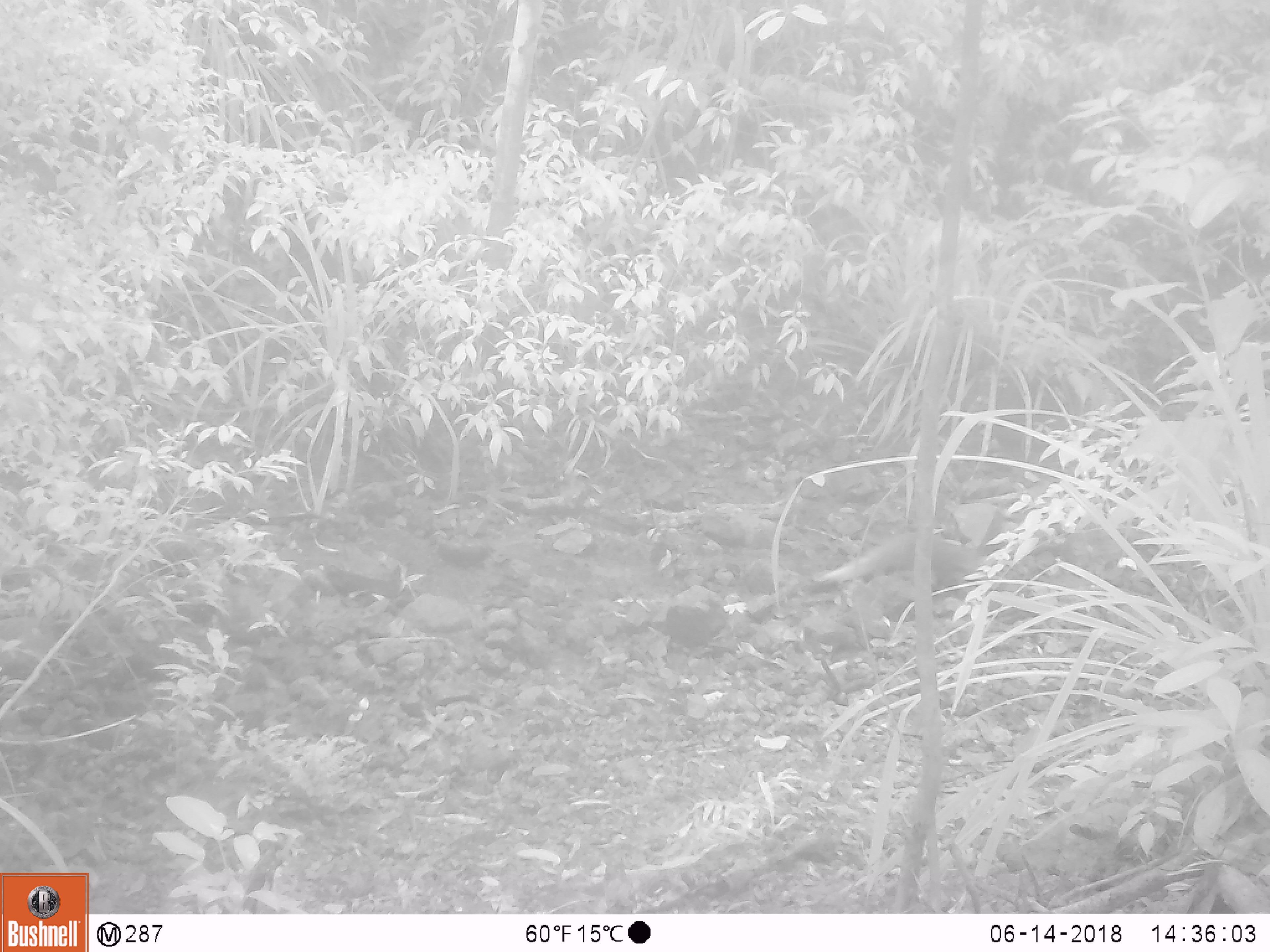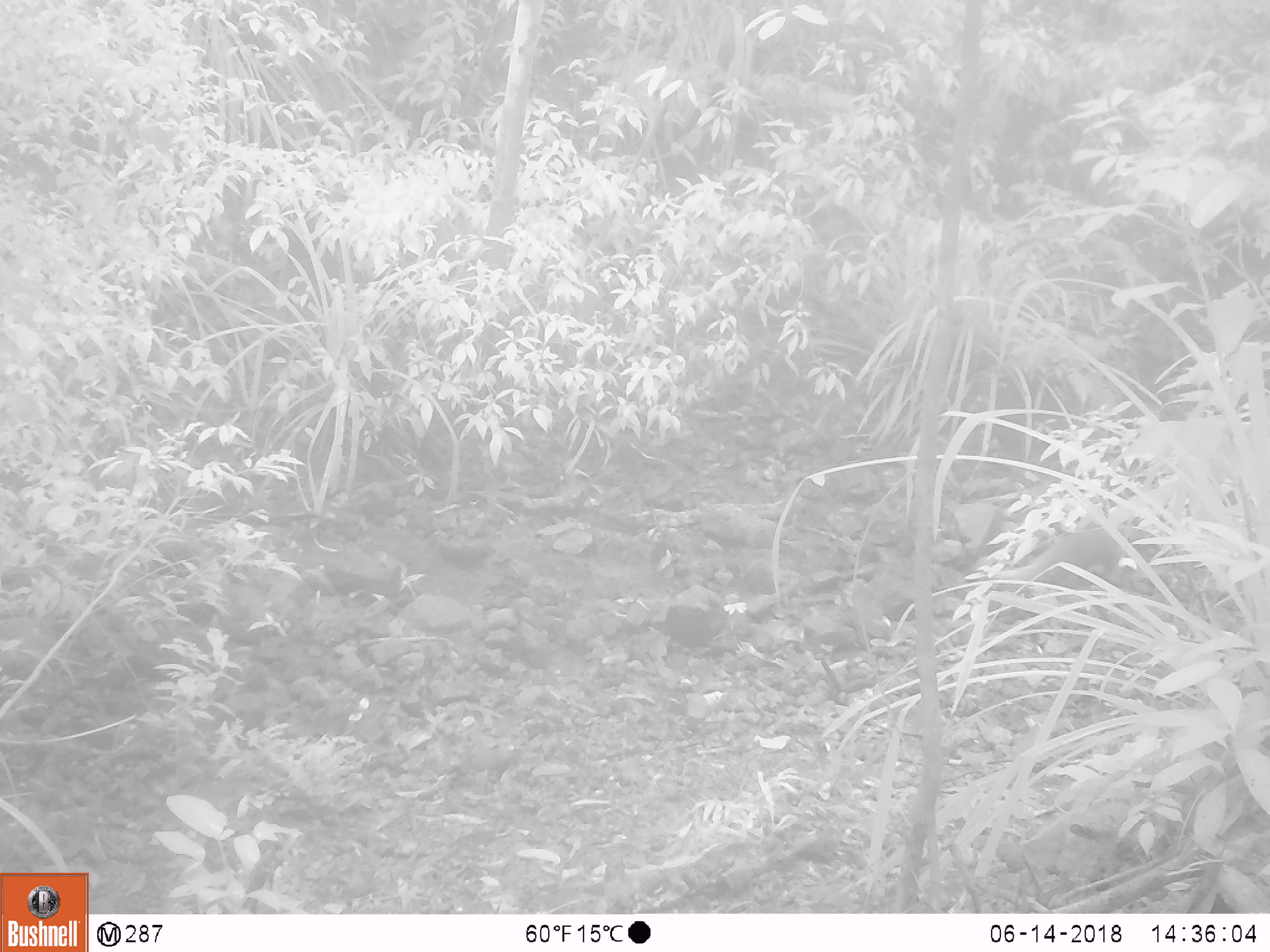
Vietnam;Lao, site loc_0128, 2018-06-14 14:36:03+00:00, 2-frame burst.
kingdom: Animalia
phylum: Chordata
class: Mammalia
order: Carnivora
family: Herpestidae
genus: Urva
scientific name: Urva urva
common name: crab-eating mongoose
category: crab eating mongoose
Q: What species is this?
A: Crab eating mongoose (crab-eating mongoose) (Urva urva).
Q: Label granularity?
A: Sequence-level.